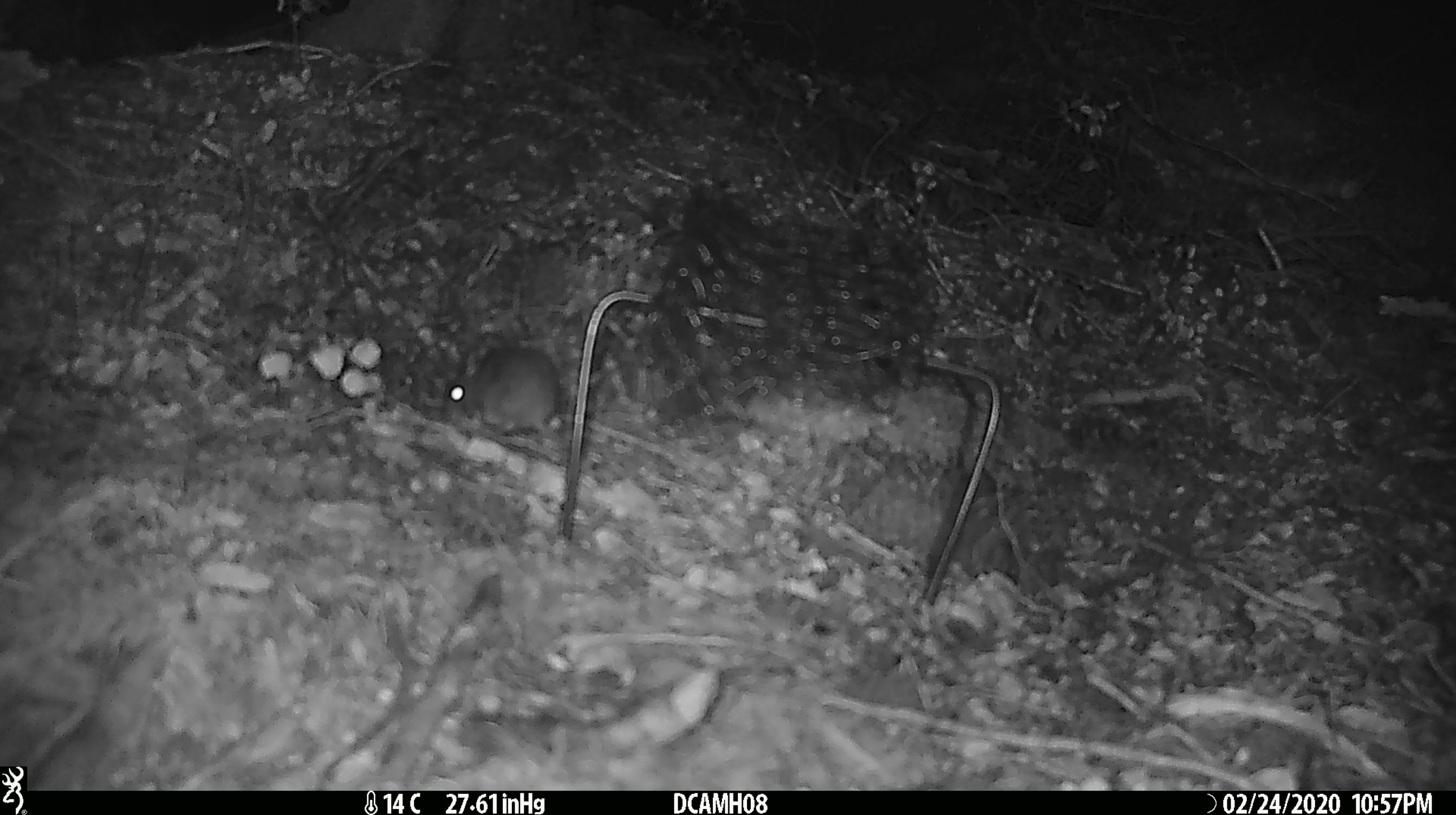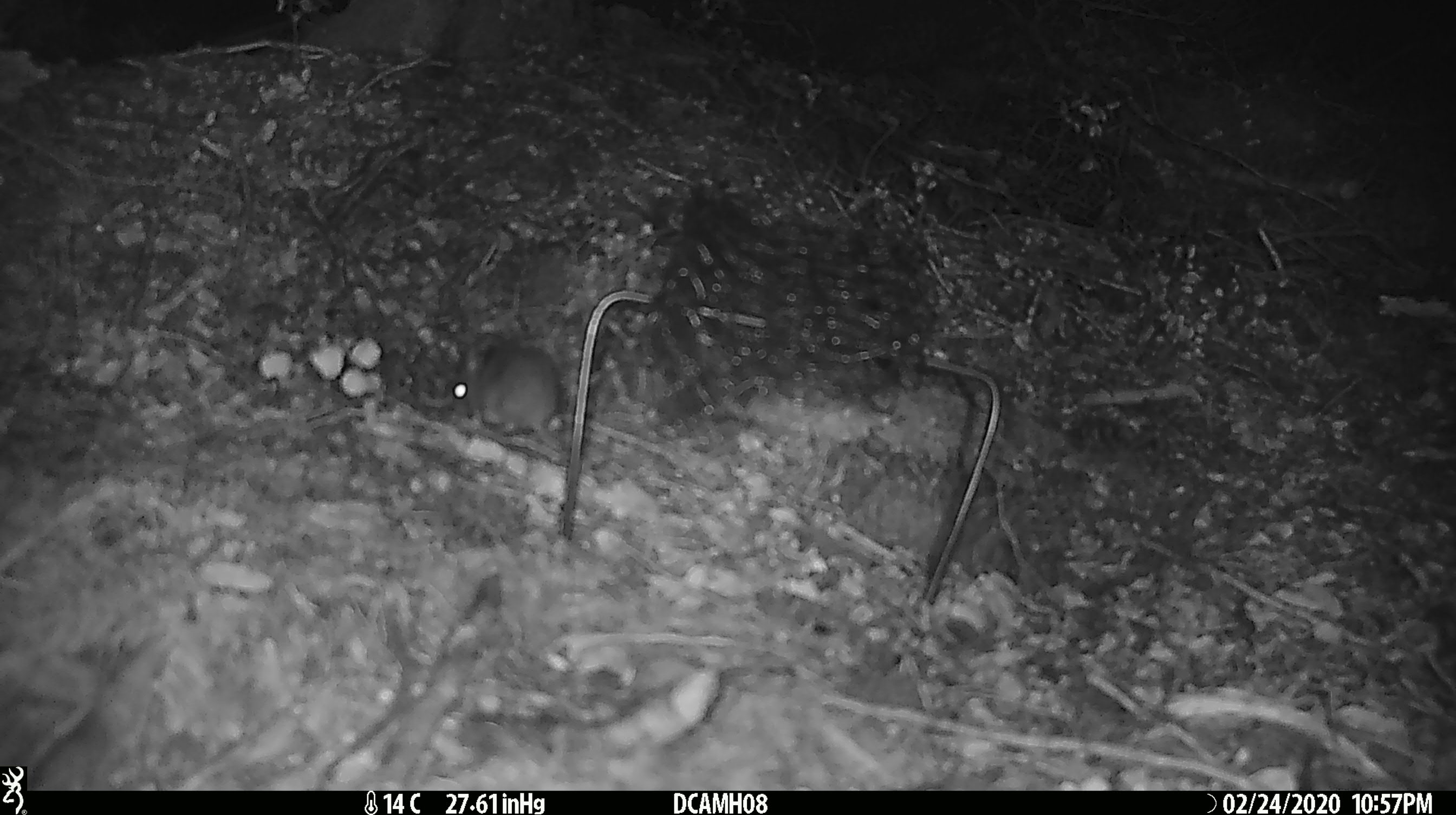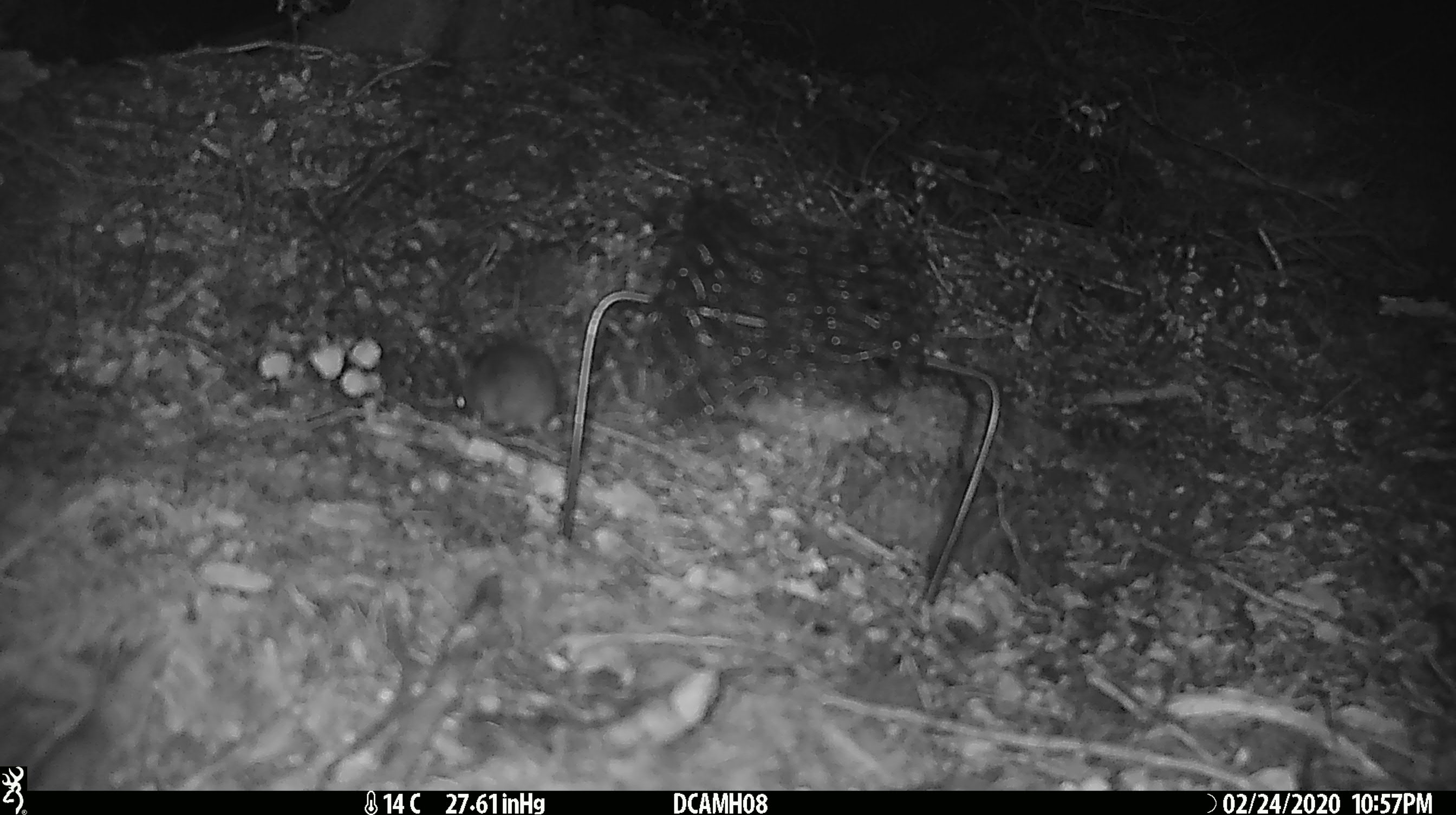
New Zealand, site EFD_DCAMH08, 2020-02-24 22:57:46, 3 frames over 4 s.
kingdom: Animalia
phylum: Chordata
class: Mammalia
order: Rodentia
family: Muridae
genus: Mus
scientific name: Mus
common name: mouse